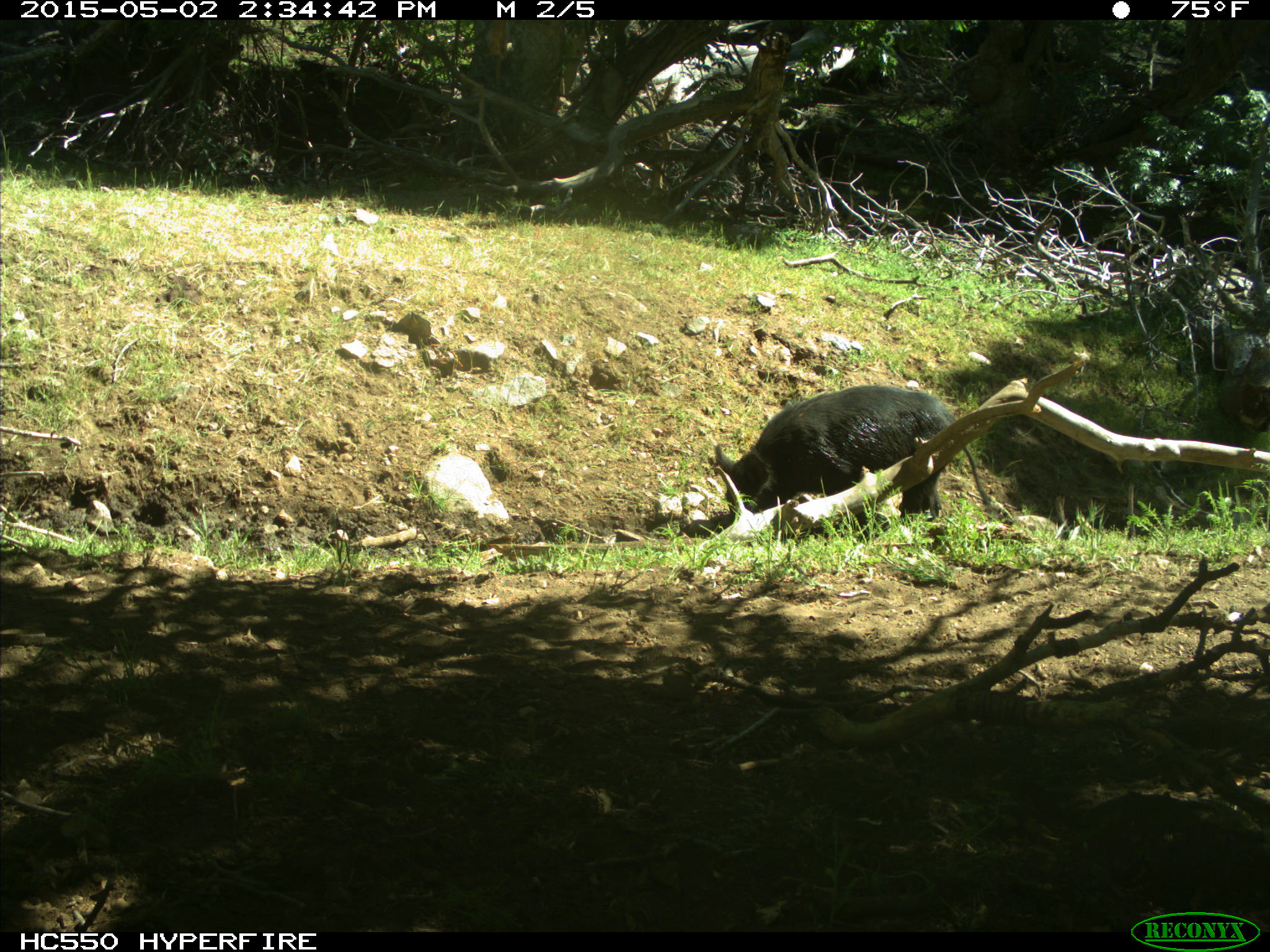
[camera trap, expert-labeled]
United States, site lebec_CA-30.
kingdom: Animalia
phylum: Chordata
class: Mammalia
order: Artiodactyla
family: Suidae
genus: Sus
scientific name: Sus scrofa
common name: wild boar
Sus scrofa (wild boar).